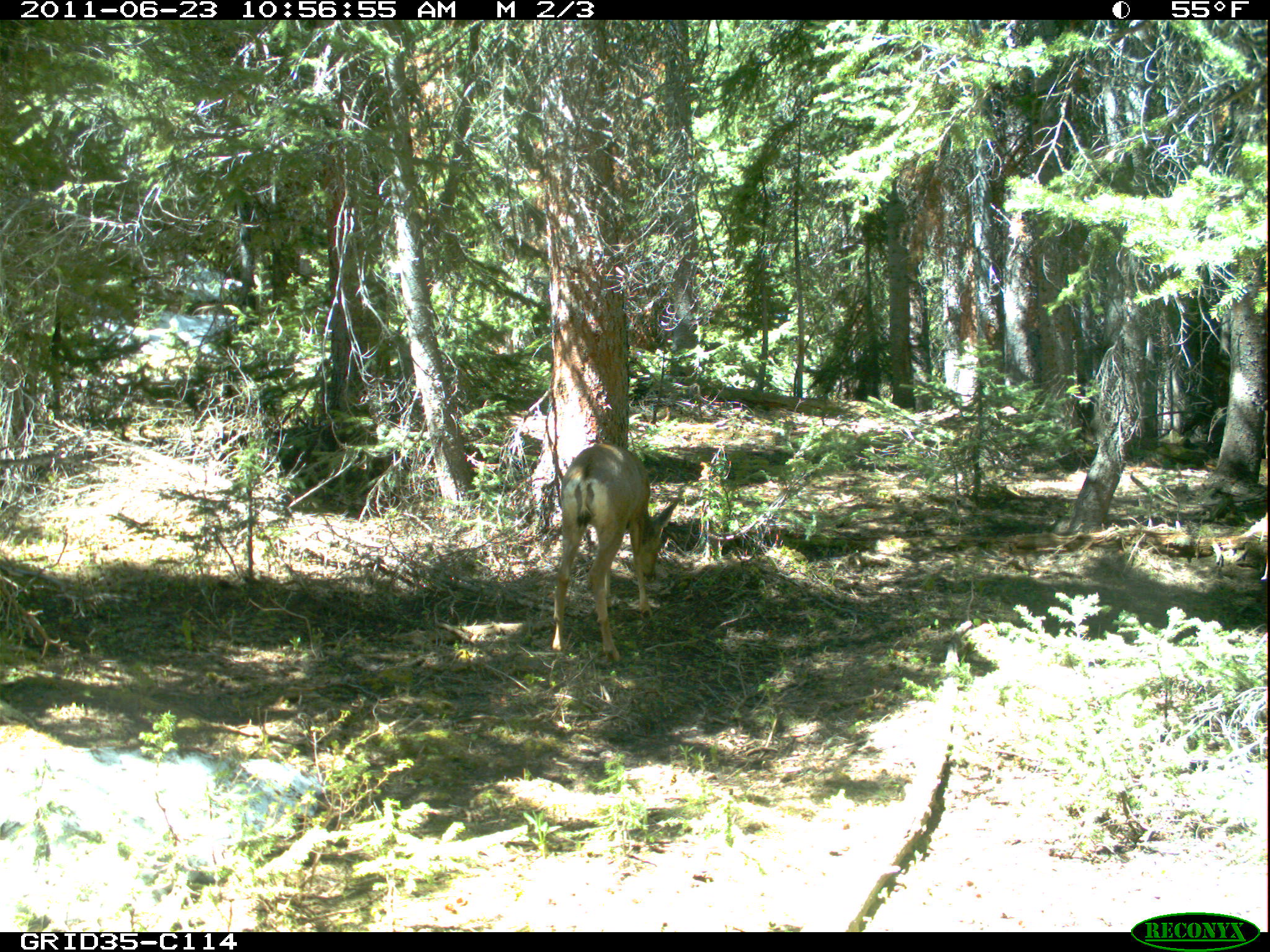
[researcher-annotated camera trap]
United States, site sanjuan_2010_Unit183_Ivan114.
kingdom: Animalia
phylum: Chordata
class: Mammalia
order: Artiodactyla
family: Cervidae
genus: Odocoileus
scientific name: Odocoileus hemionus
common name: mule deer